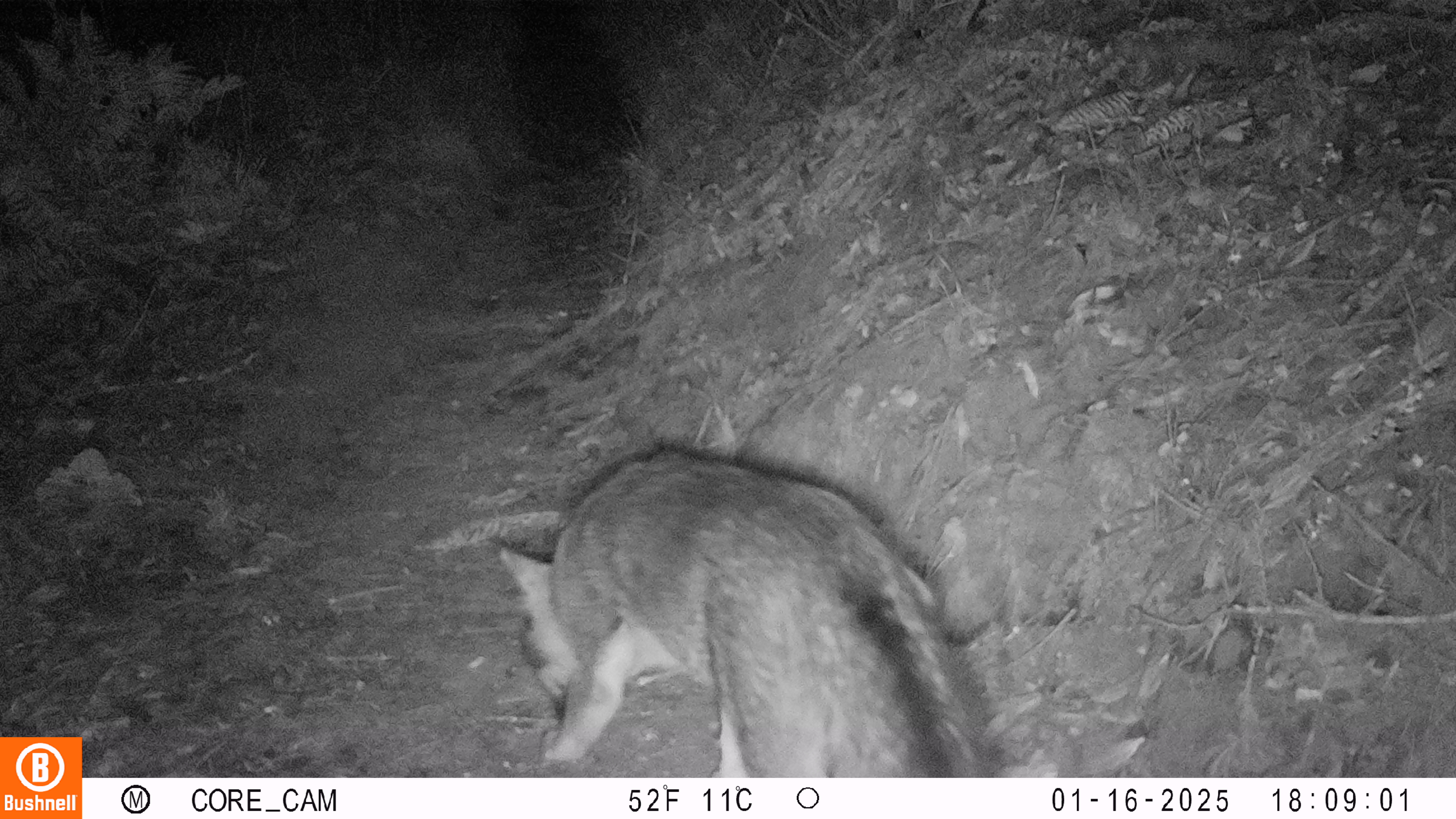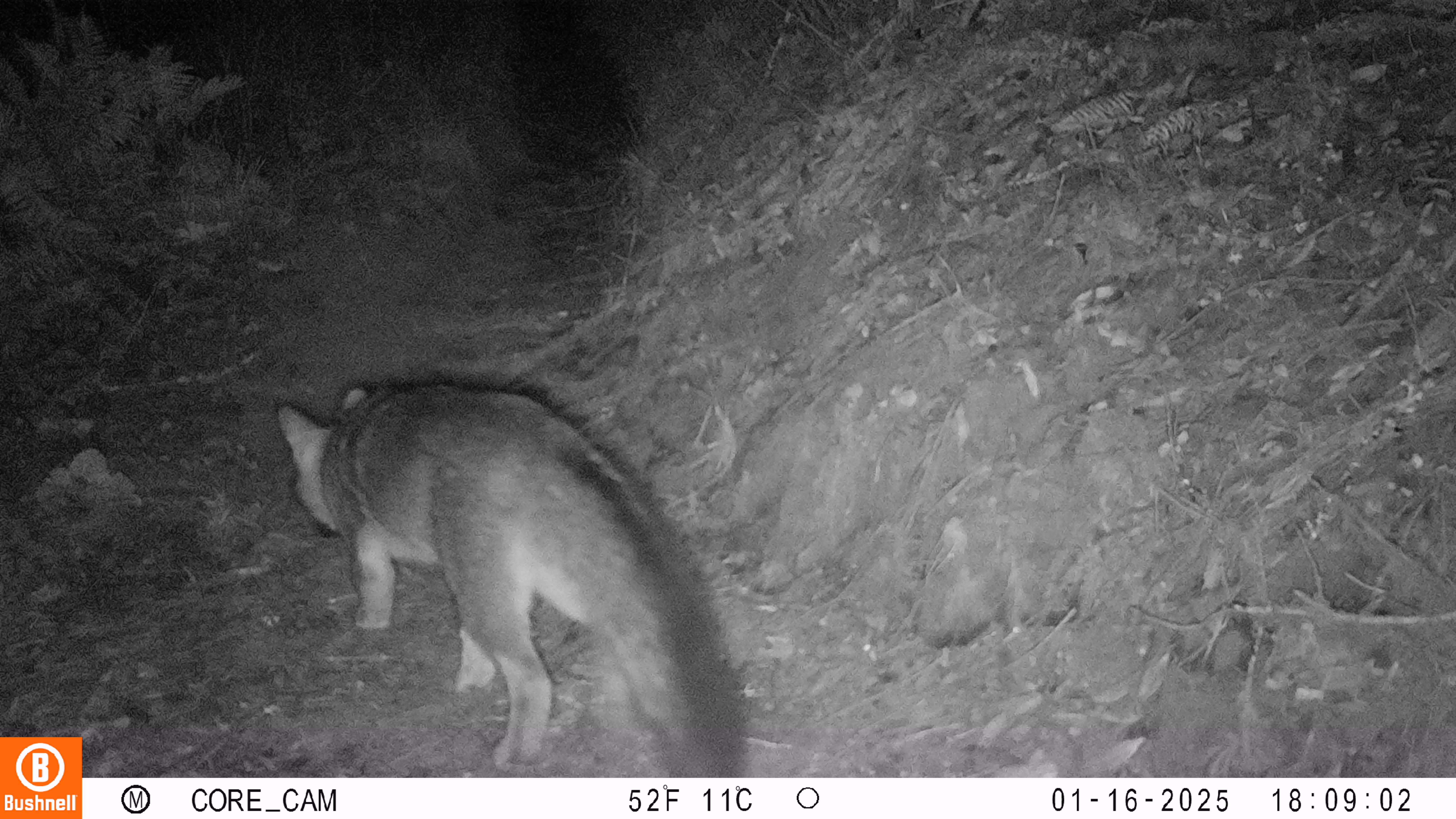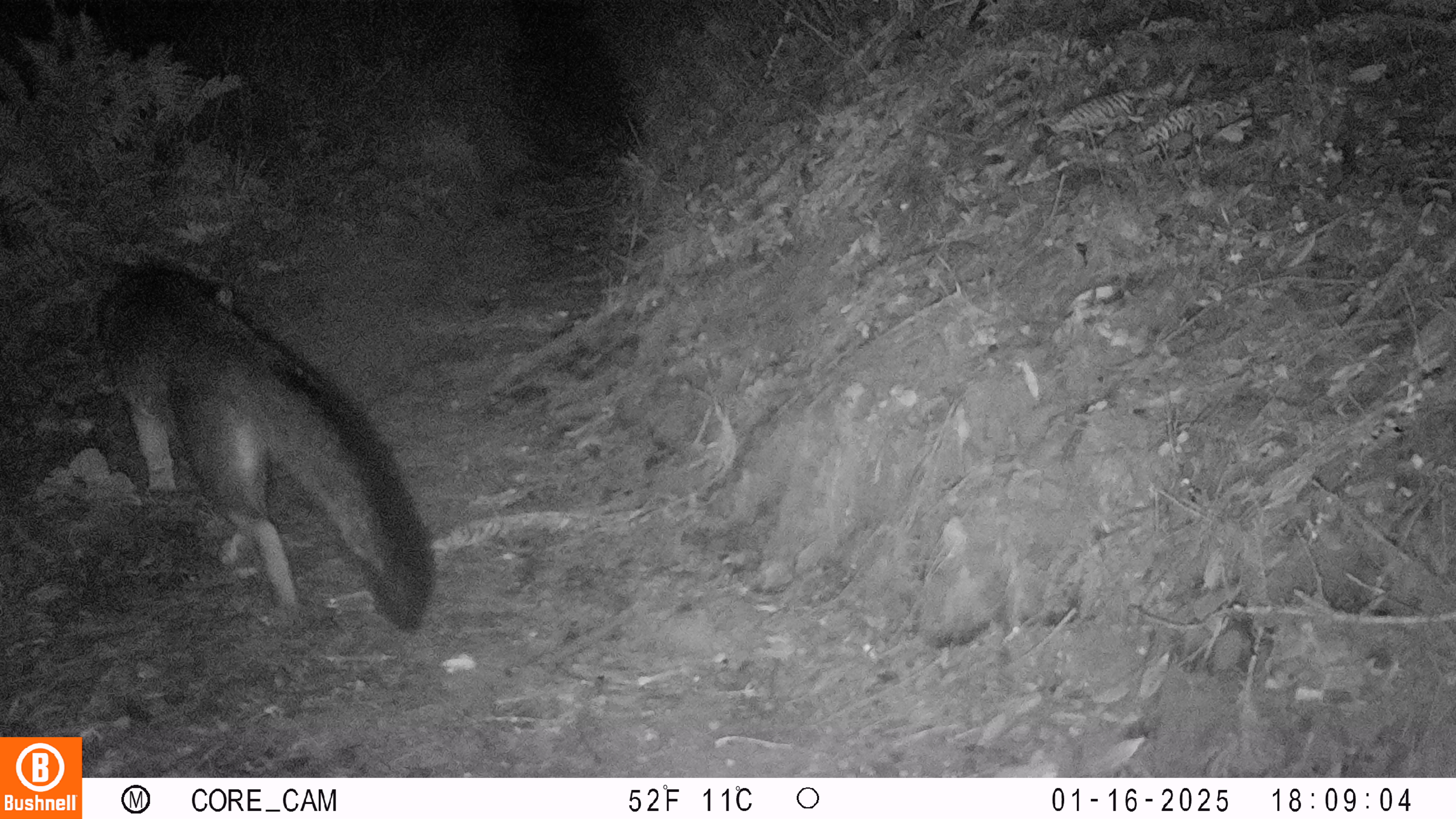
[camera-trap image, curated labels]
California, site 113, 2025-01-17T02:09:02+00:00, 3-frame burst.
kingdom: Animalia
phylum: Chordata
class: Mammalia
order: Carnivora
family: Canidae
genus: Urocyon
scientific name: Urocyon cinereoargenteus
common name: gray fox